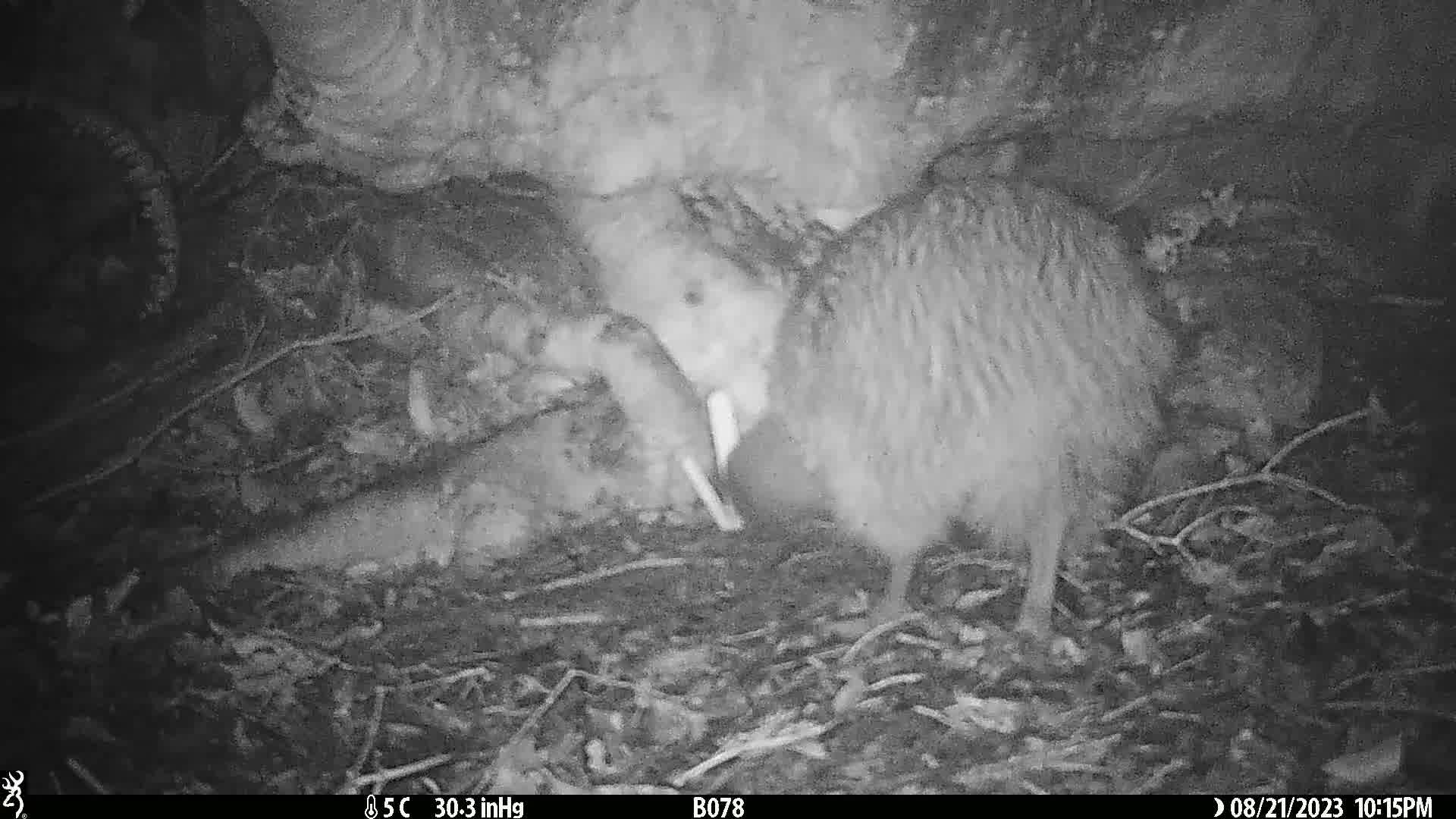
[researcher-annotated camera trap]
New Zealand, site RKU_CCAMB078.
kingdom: Animalia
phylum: Chordata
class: Aves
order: Apterygiformes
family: Apterygidae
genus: Apteryx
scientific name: Apteryx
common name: kiwi